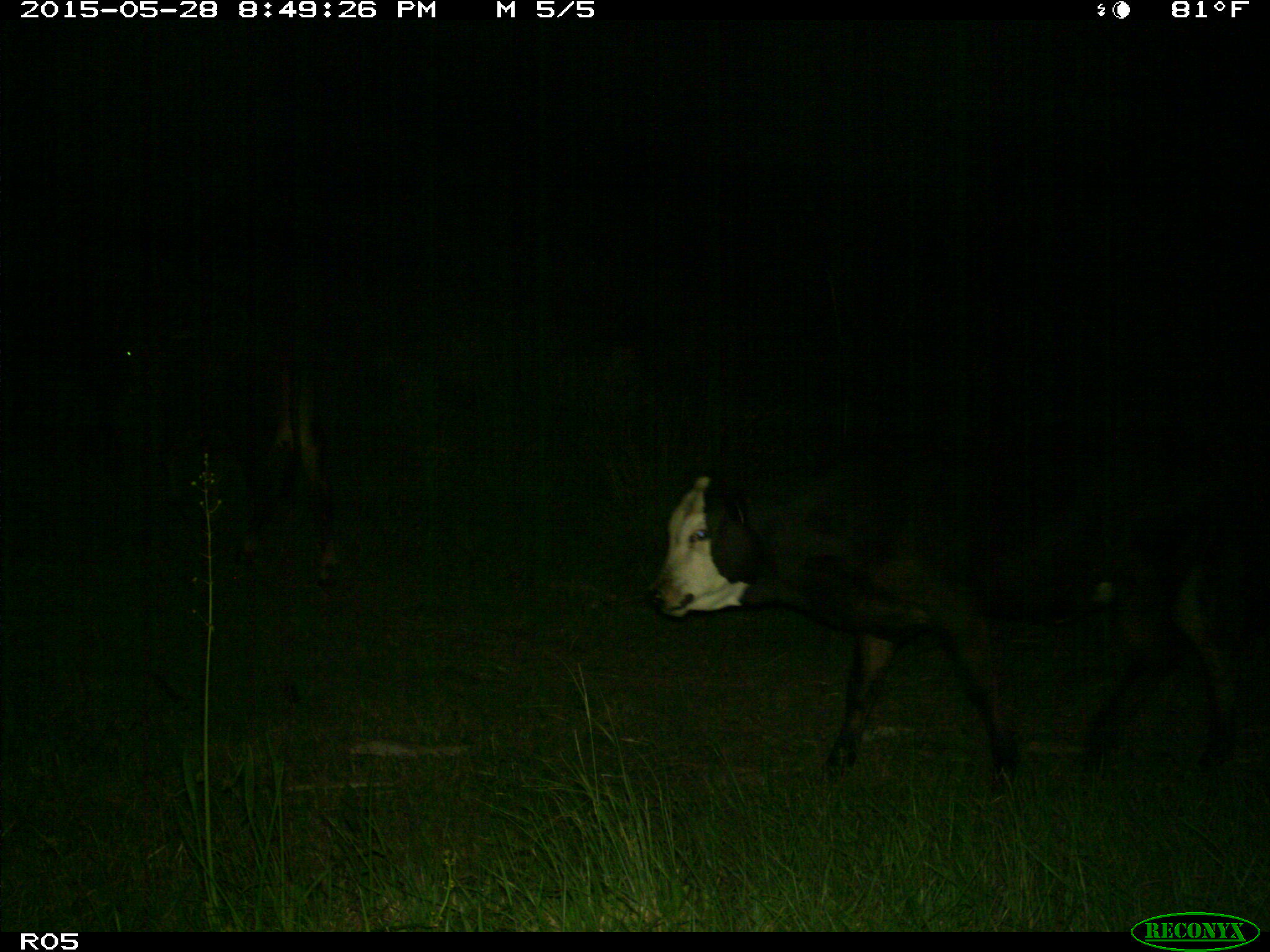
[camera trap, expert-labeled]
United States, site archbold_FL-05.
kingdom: Animalia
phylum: Chordata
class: Mammalia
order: Artiodactyla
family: Bovidae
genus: Bos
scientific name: Bos taurus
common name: domestic cow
Bos taurus (domestic cow).